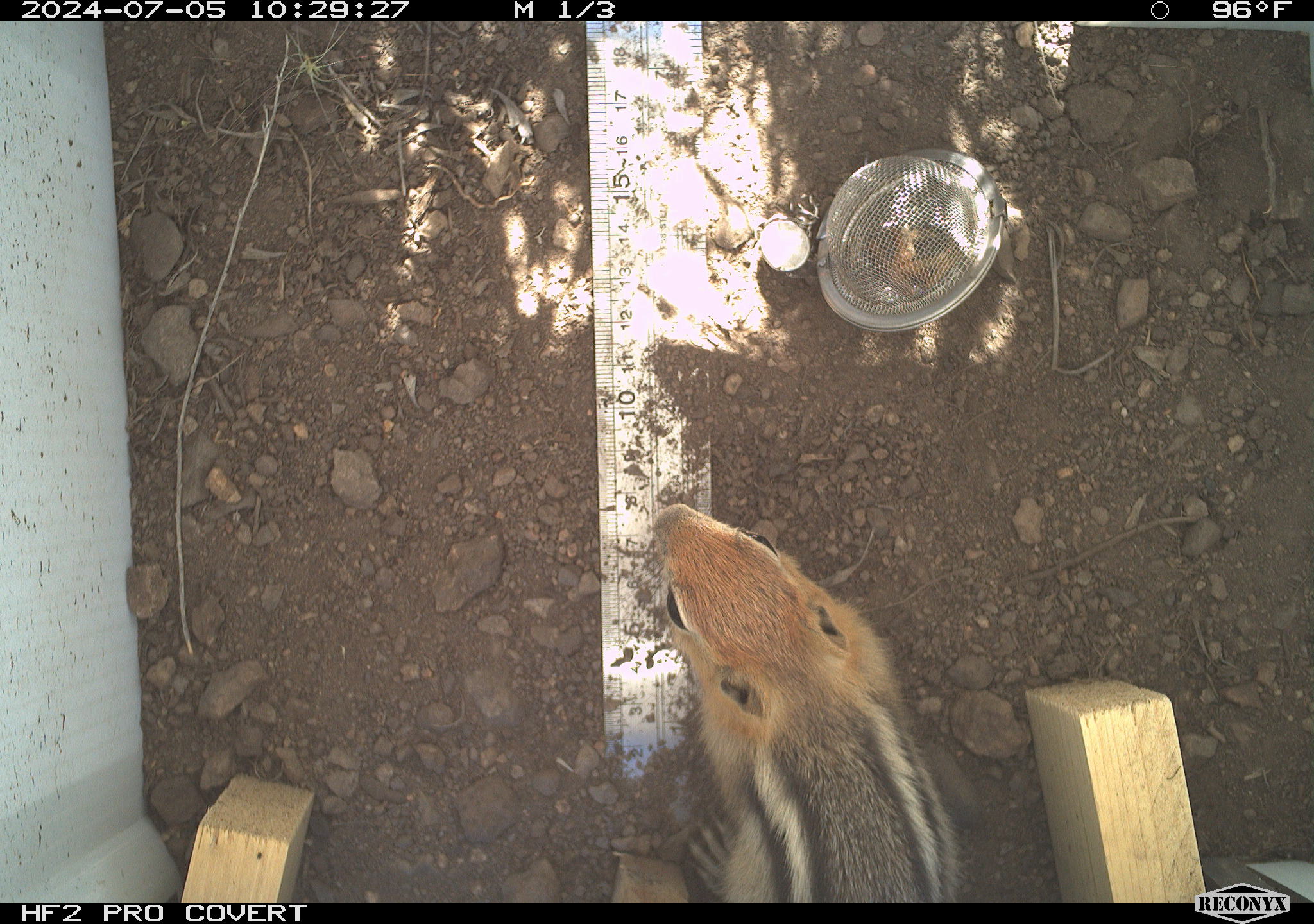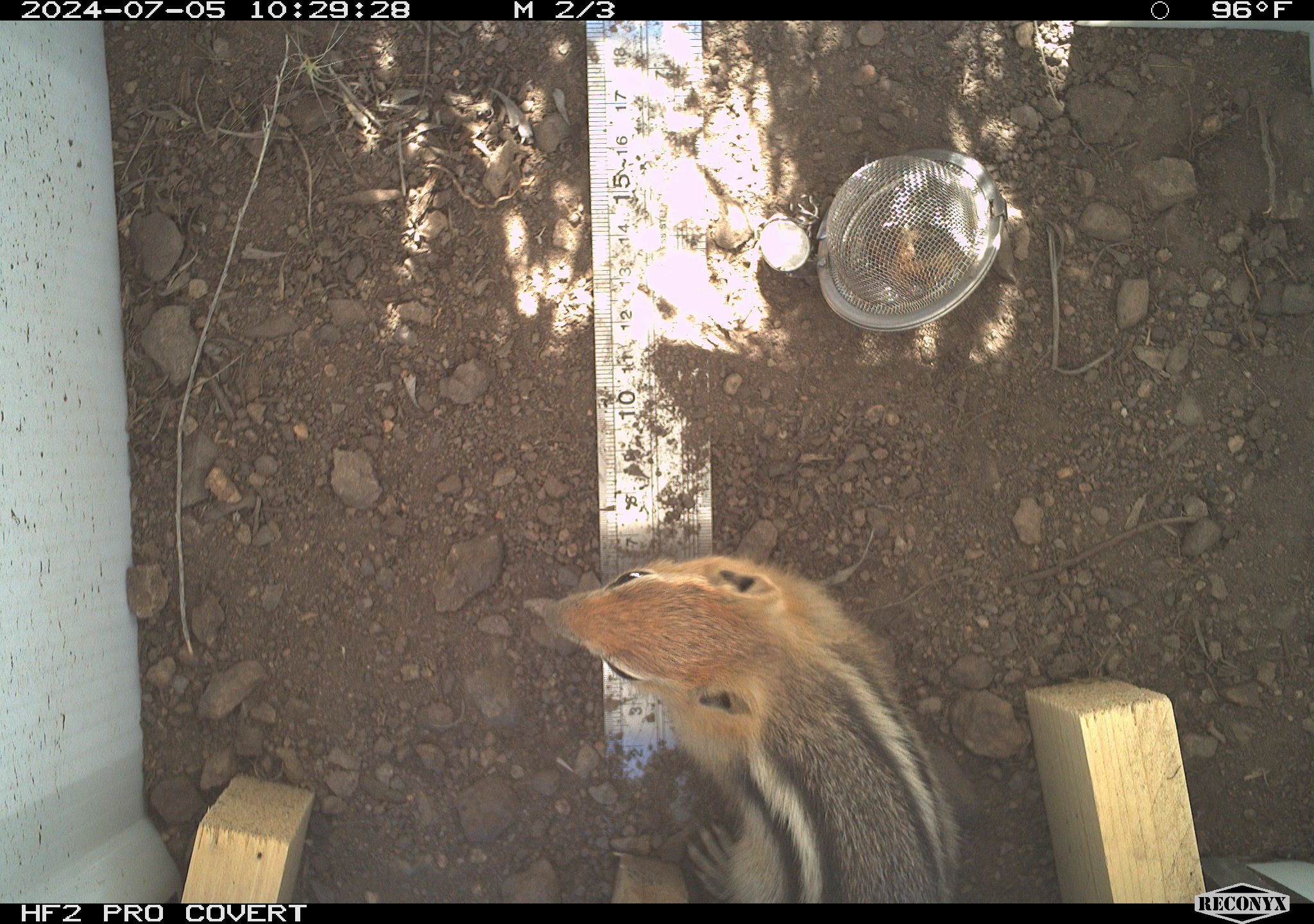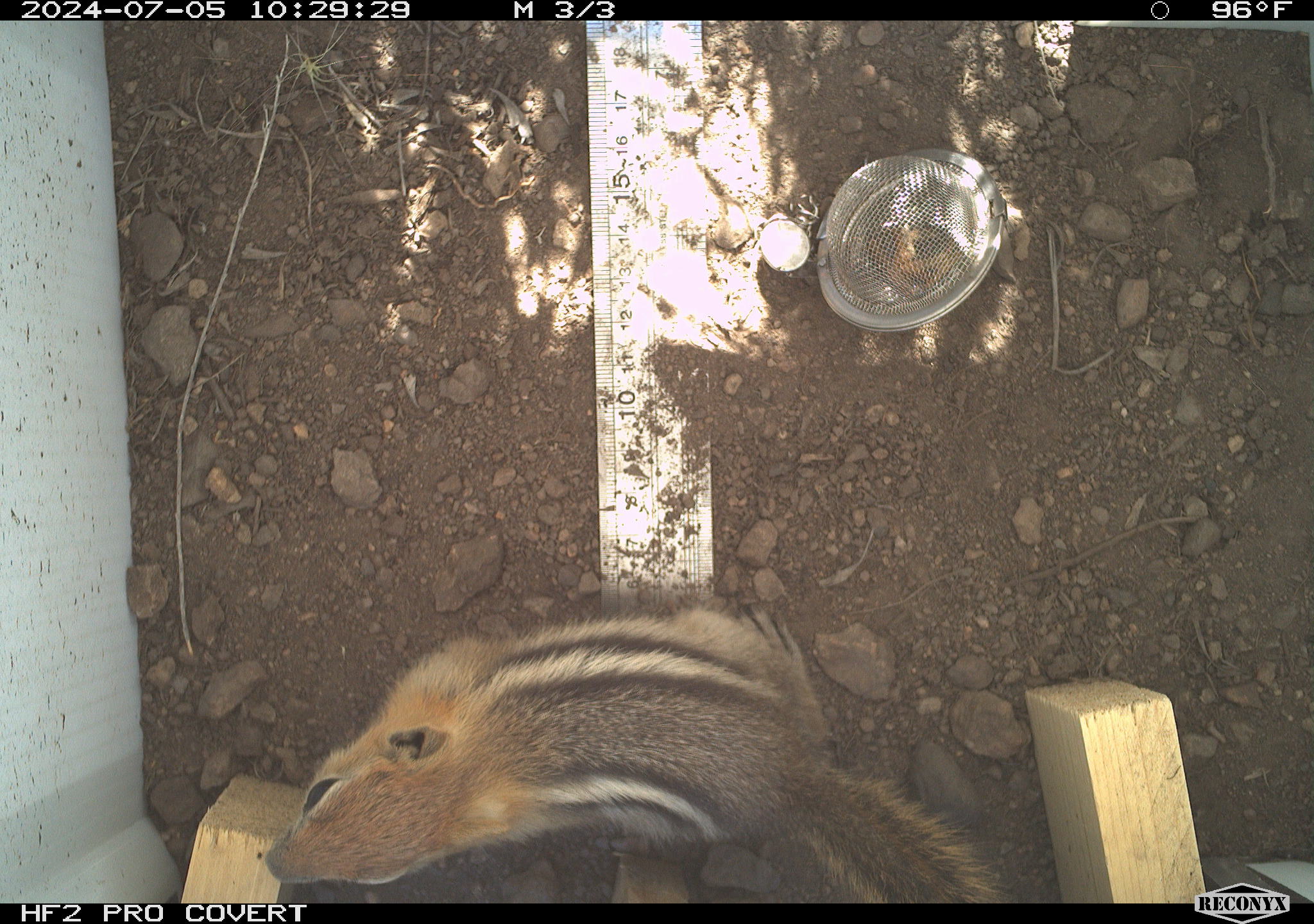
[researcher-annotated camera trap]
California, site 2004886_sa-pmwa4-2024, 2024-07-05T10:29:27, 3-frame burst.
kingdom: Animalia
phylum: Chordata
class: Mammalia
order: Rodentia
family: Sciuridae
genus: Callospermophilus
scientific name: Callospermophilus lateralis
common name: golden mantled ground squirrel